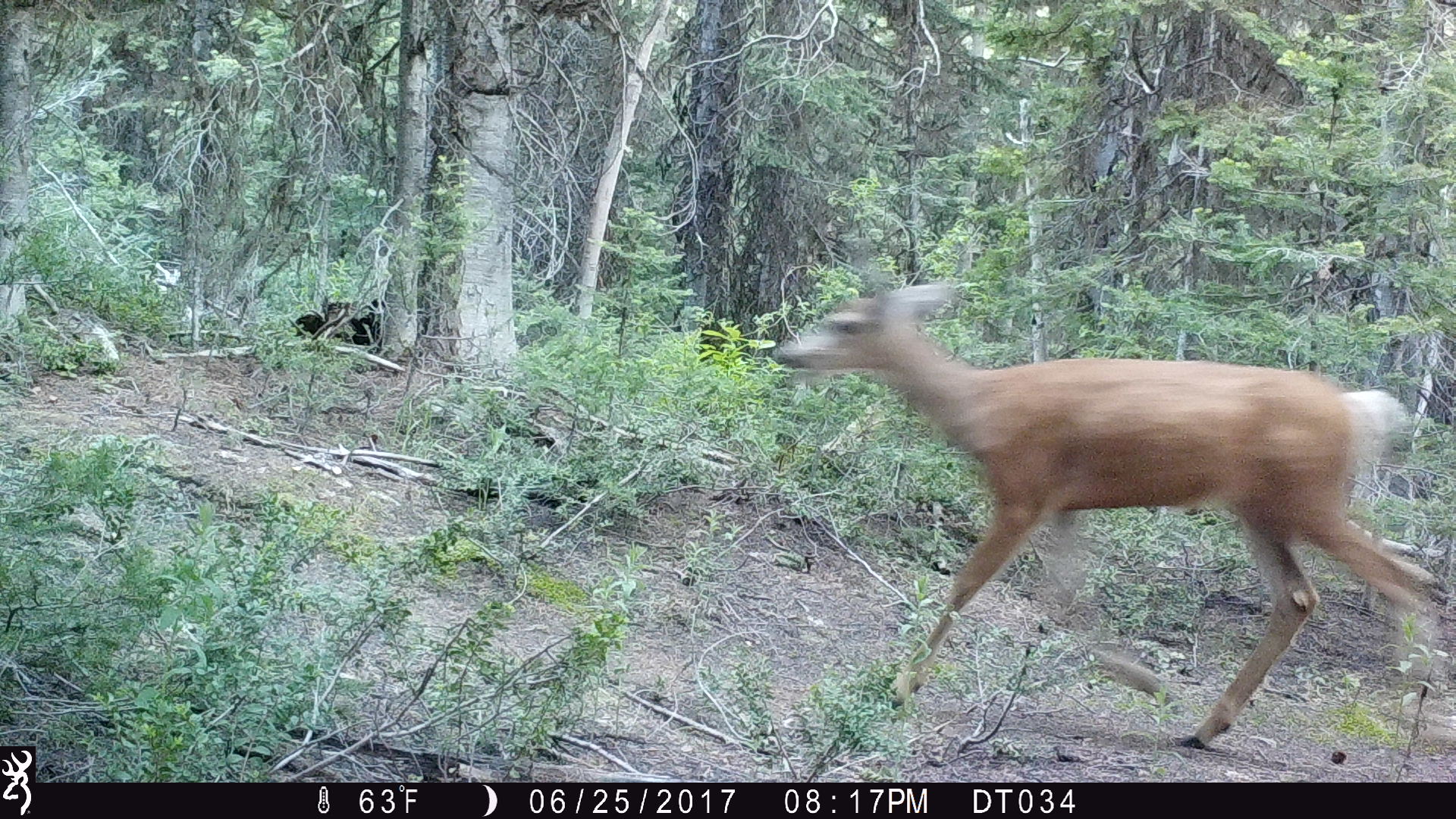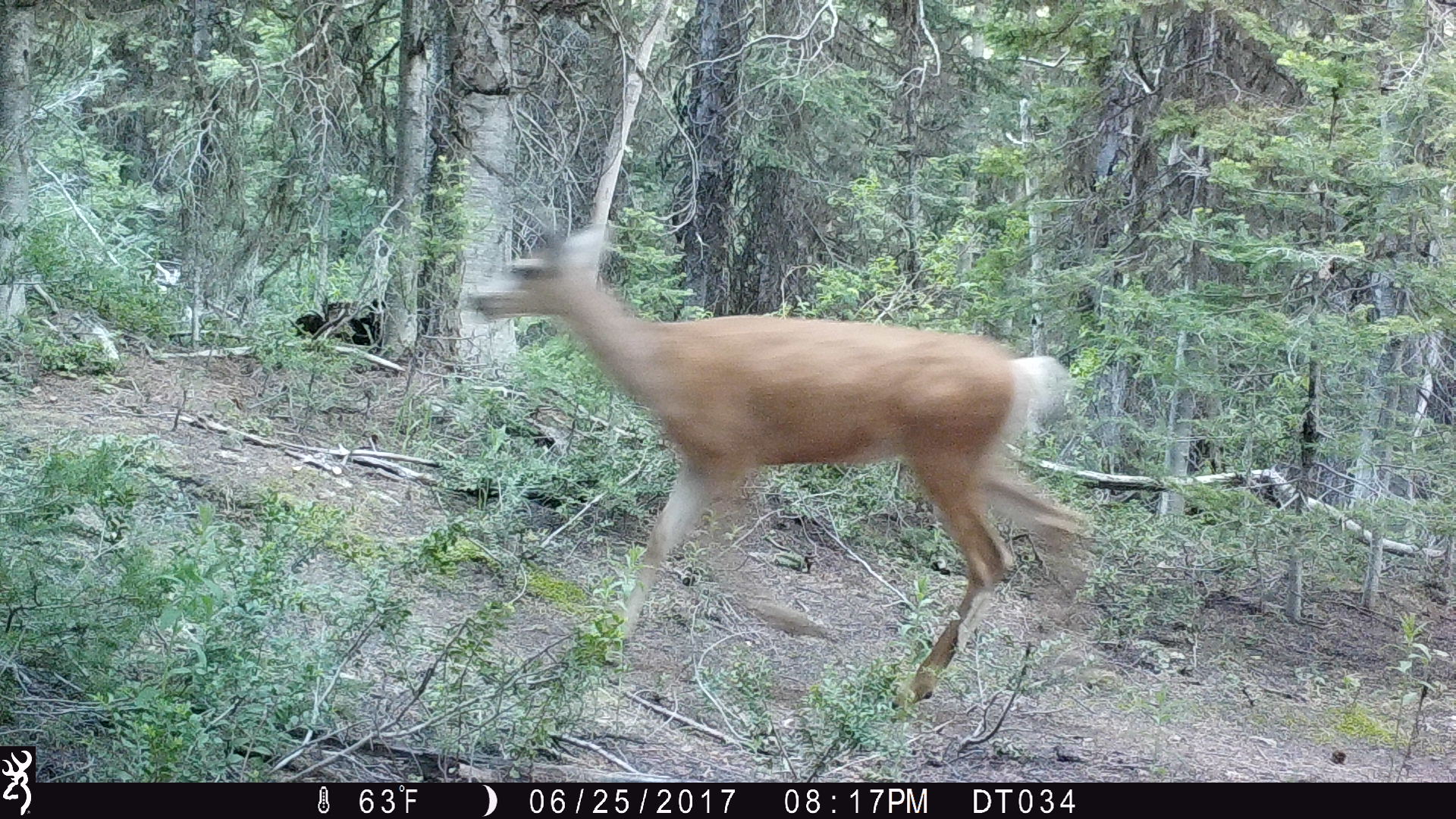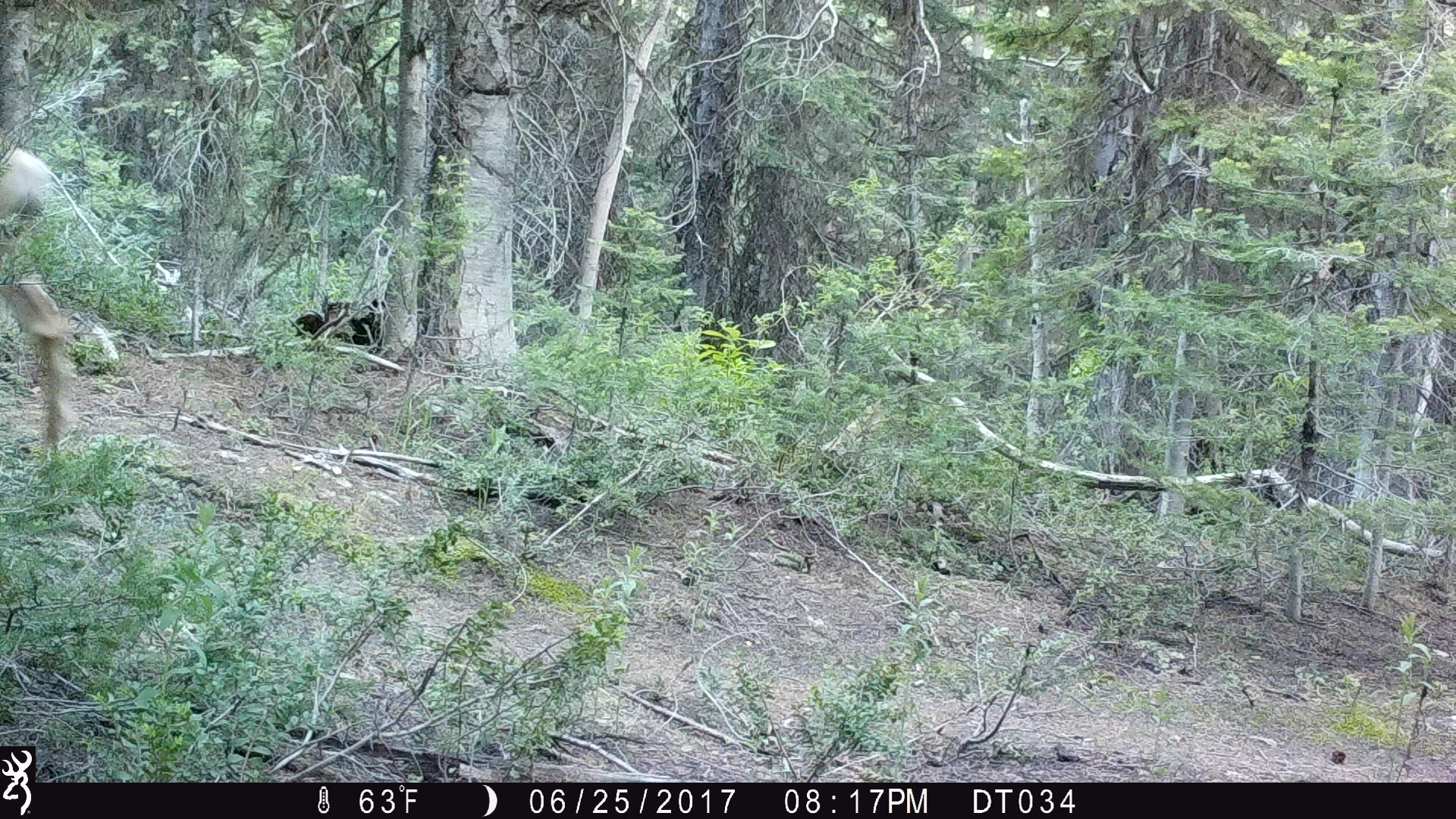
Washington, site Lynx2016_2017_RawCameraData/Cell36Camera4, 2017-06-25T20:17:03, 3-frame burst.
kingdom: Animalia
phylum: Chordata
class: Mammalia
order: Artiodactyla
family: Cervidae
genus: Odocoileus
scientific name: Odocoileus hemionus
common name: mule deer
Odocoileus hemionus (mule deer). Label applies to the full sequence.